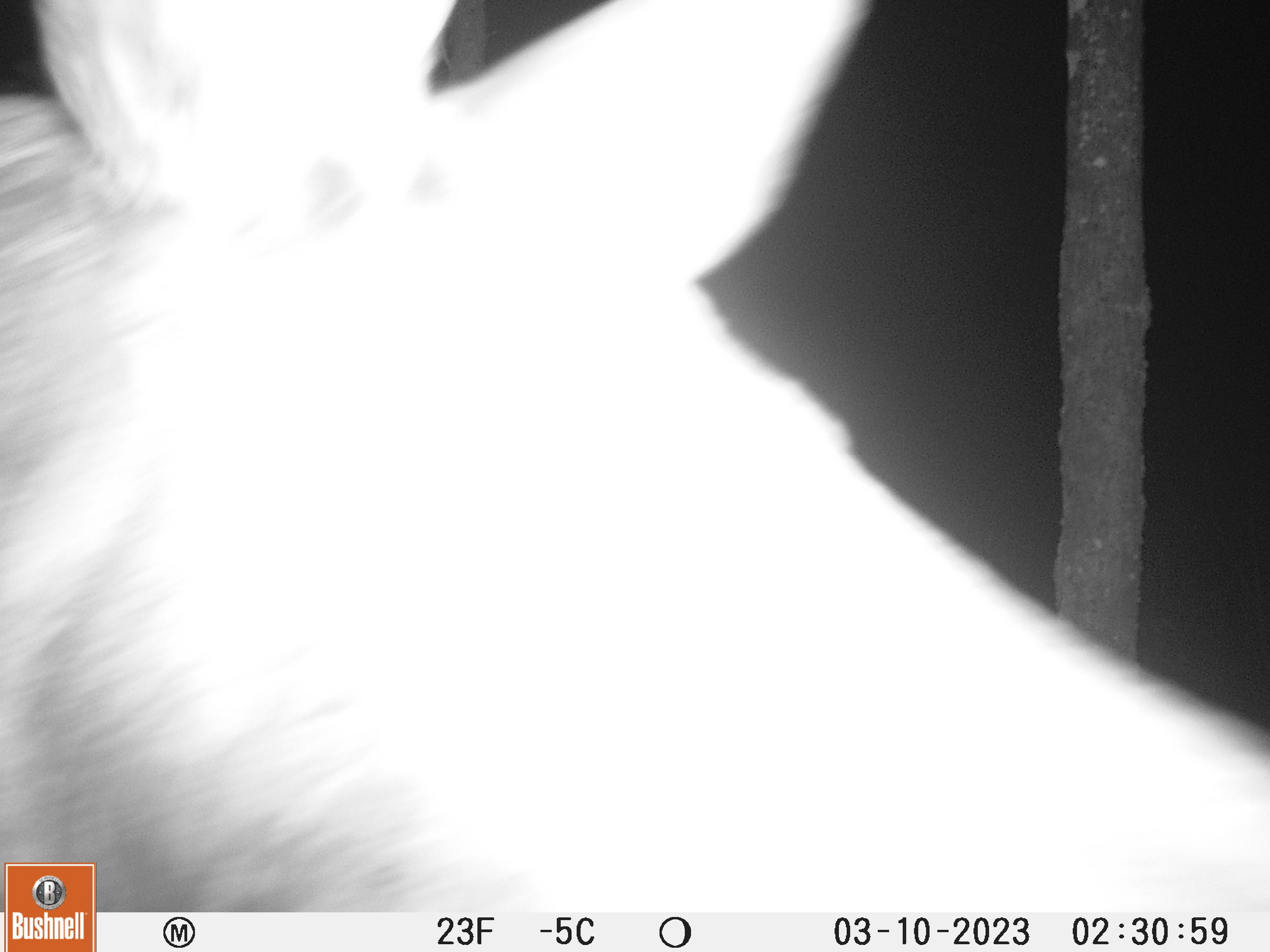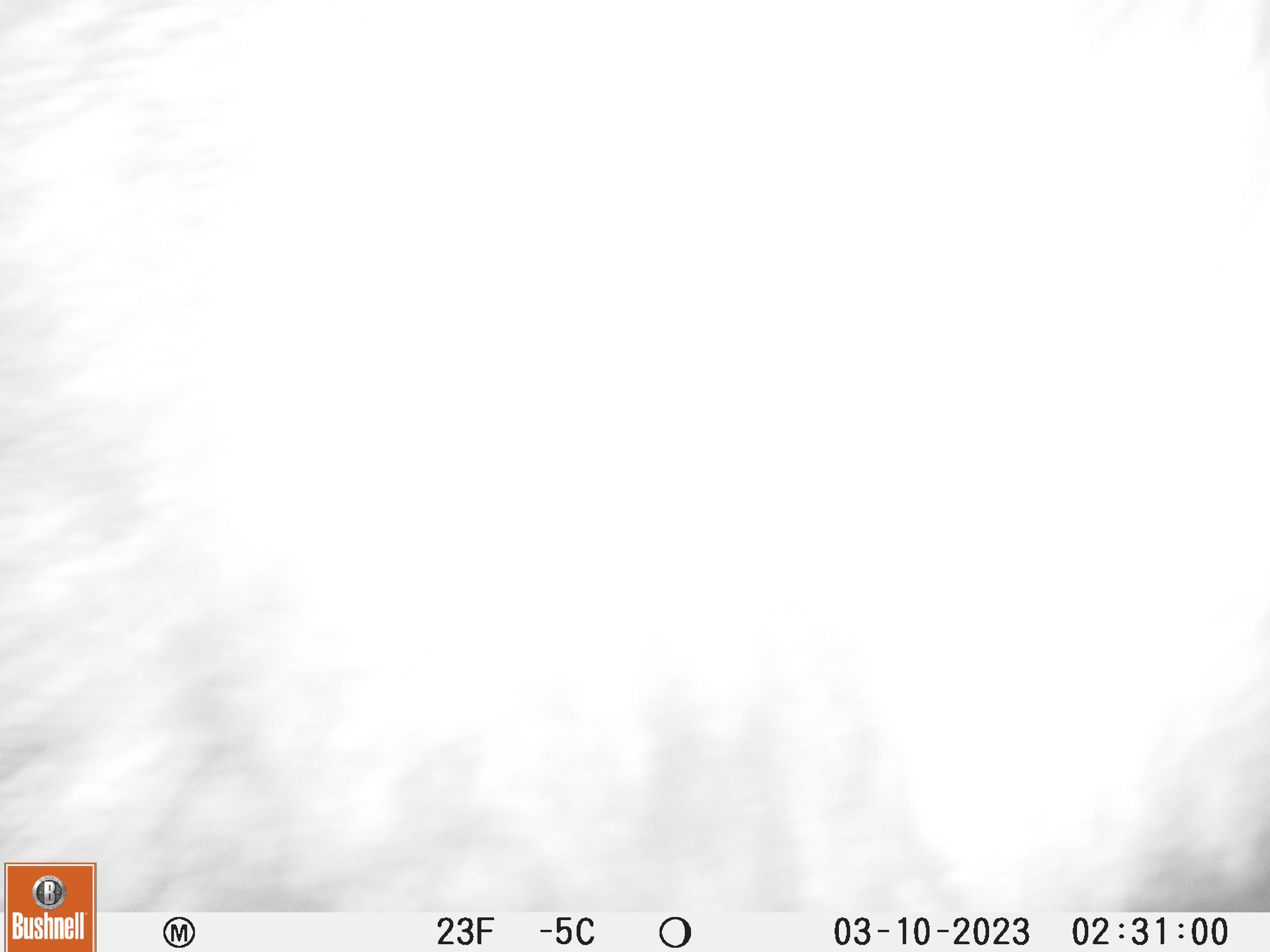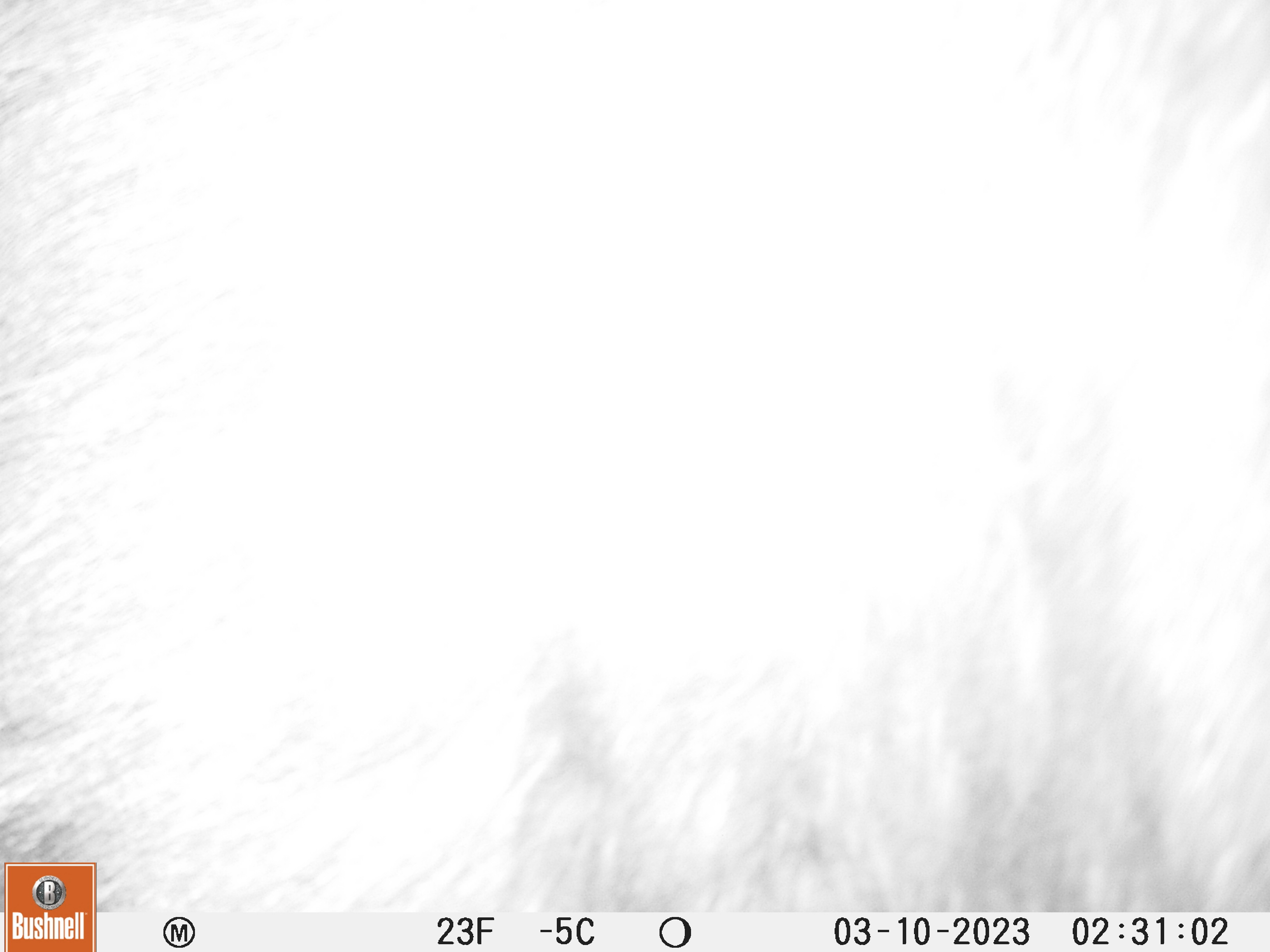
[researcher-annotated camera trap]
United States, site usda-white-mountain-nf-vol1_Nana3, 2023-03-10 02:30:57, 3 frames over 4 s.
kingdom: Animalia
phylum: Chordata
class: Mammalia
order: Artiodactyla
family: Cervidae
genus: Alces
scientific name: Alces alces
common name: moose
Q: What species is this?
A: Moose (Alces alces).